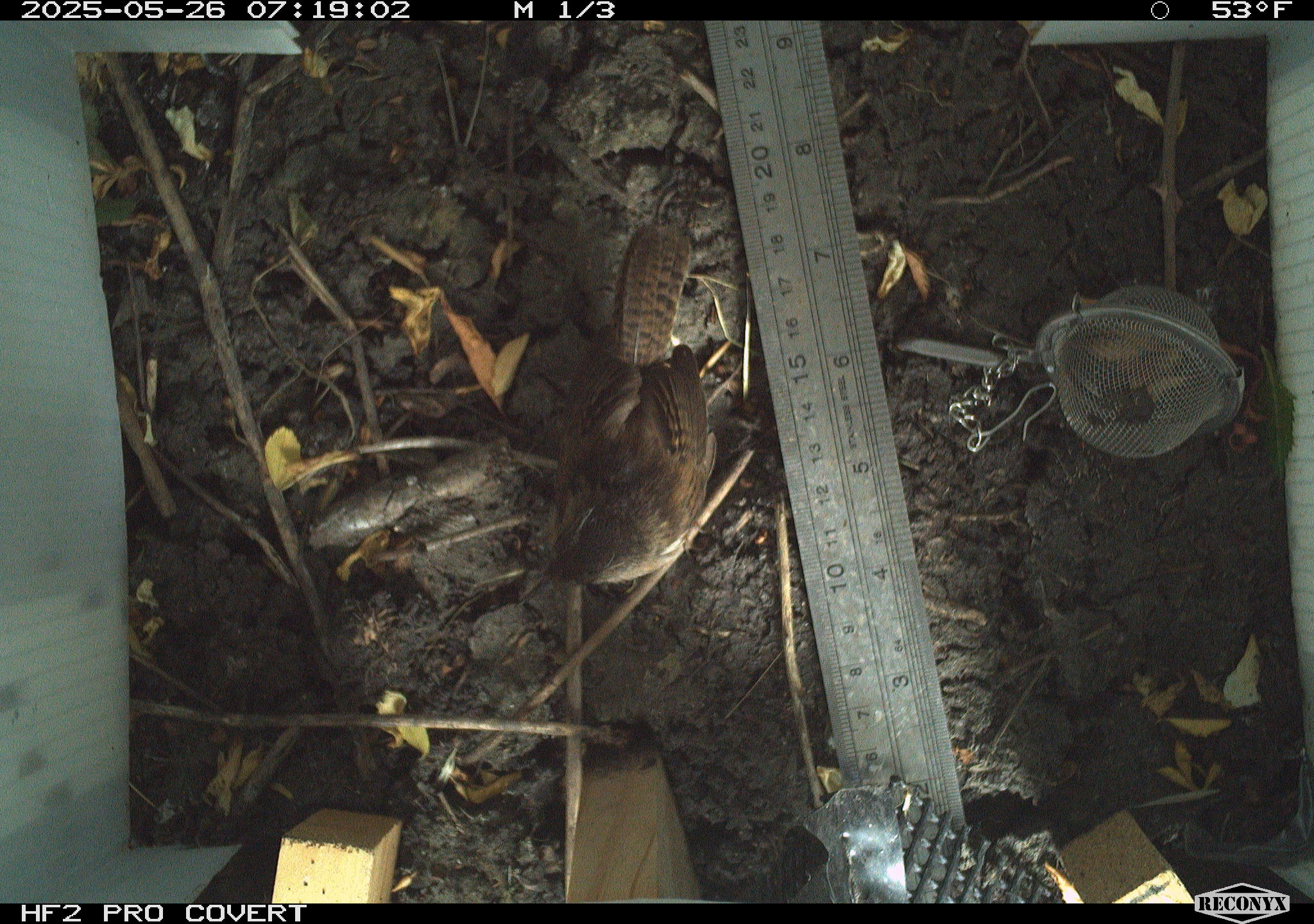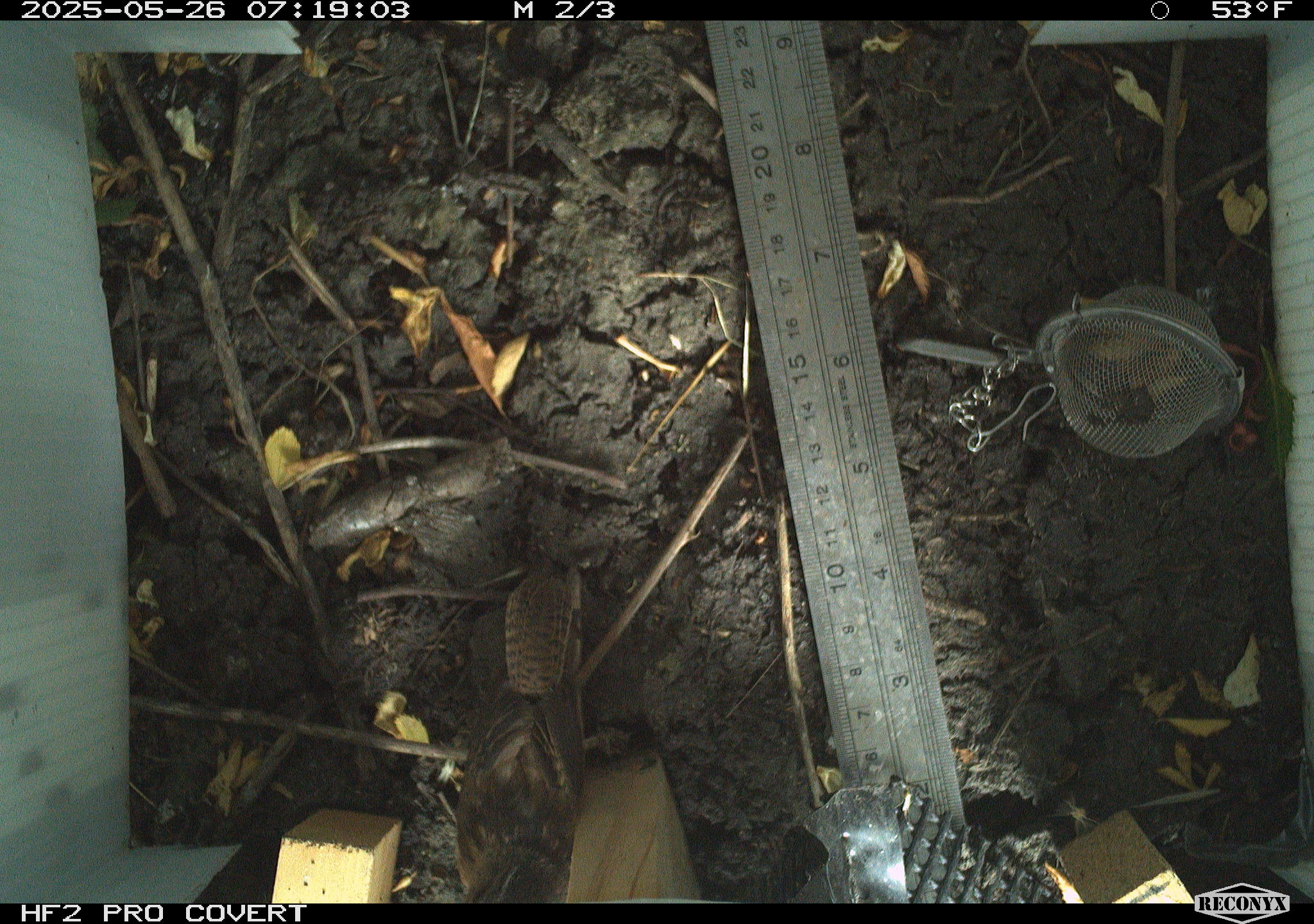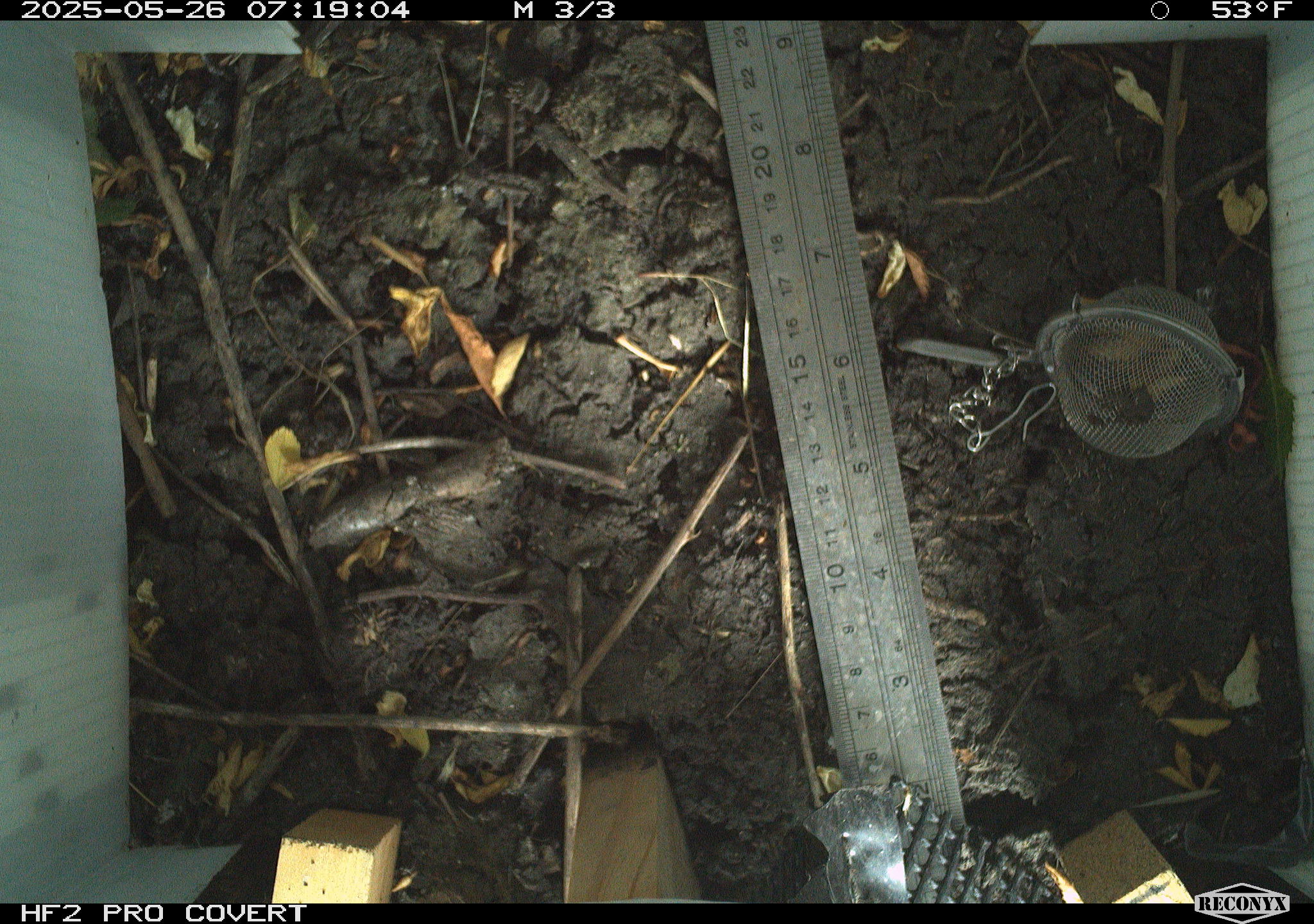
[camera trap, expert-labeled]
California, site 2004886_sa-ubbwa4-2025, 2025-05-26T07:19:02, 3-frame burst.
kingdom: Animalia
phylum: Chordata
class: Aves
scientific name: Aves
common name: bird